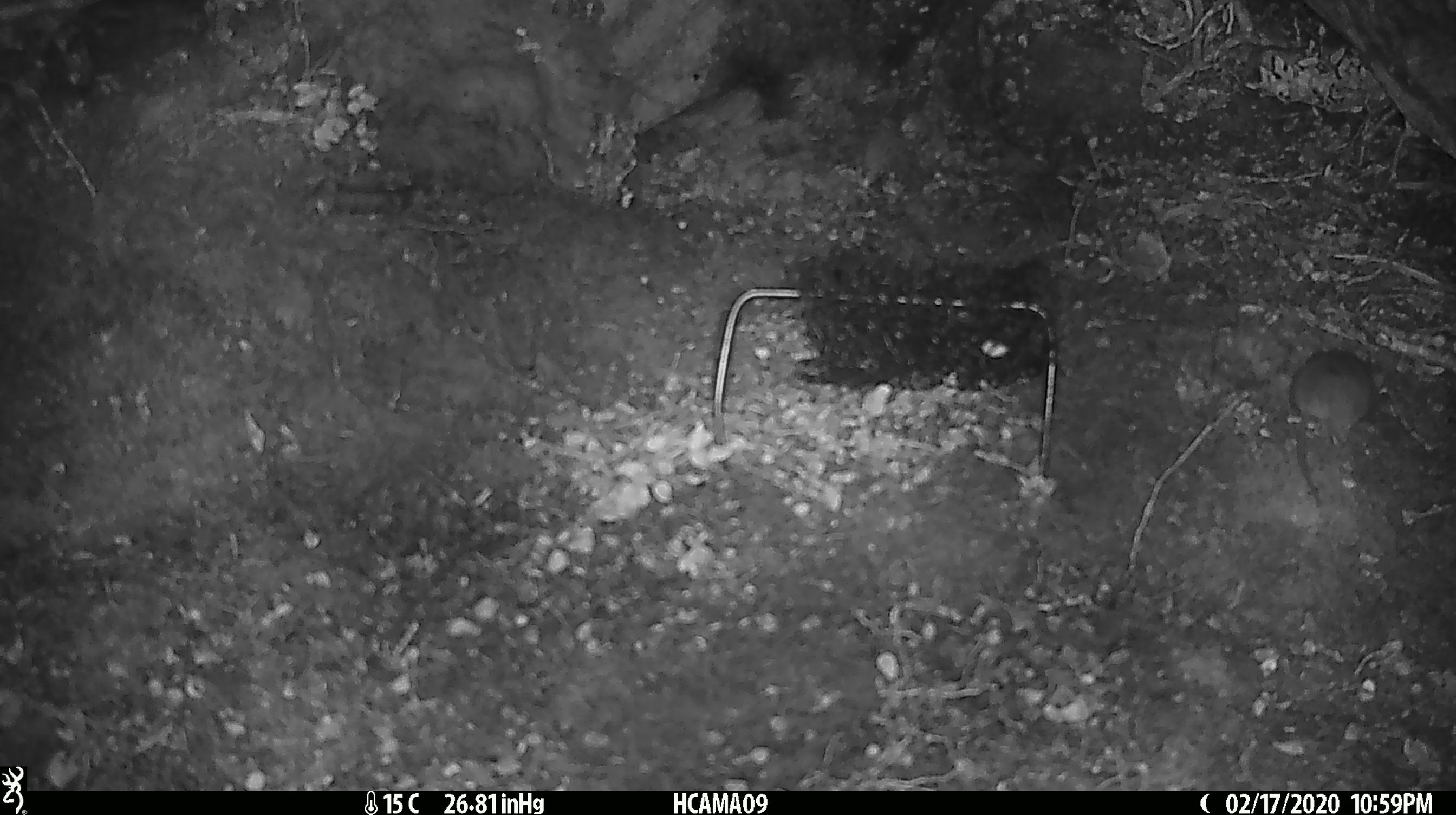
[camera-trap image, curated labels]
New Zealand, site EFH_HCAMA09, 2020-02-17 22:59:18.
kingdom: Animalia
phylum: Chordata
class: Mammalia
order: Rodentia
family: Muridae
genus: Mus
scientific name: Mus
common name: mouse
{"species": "mouse (Mus)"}